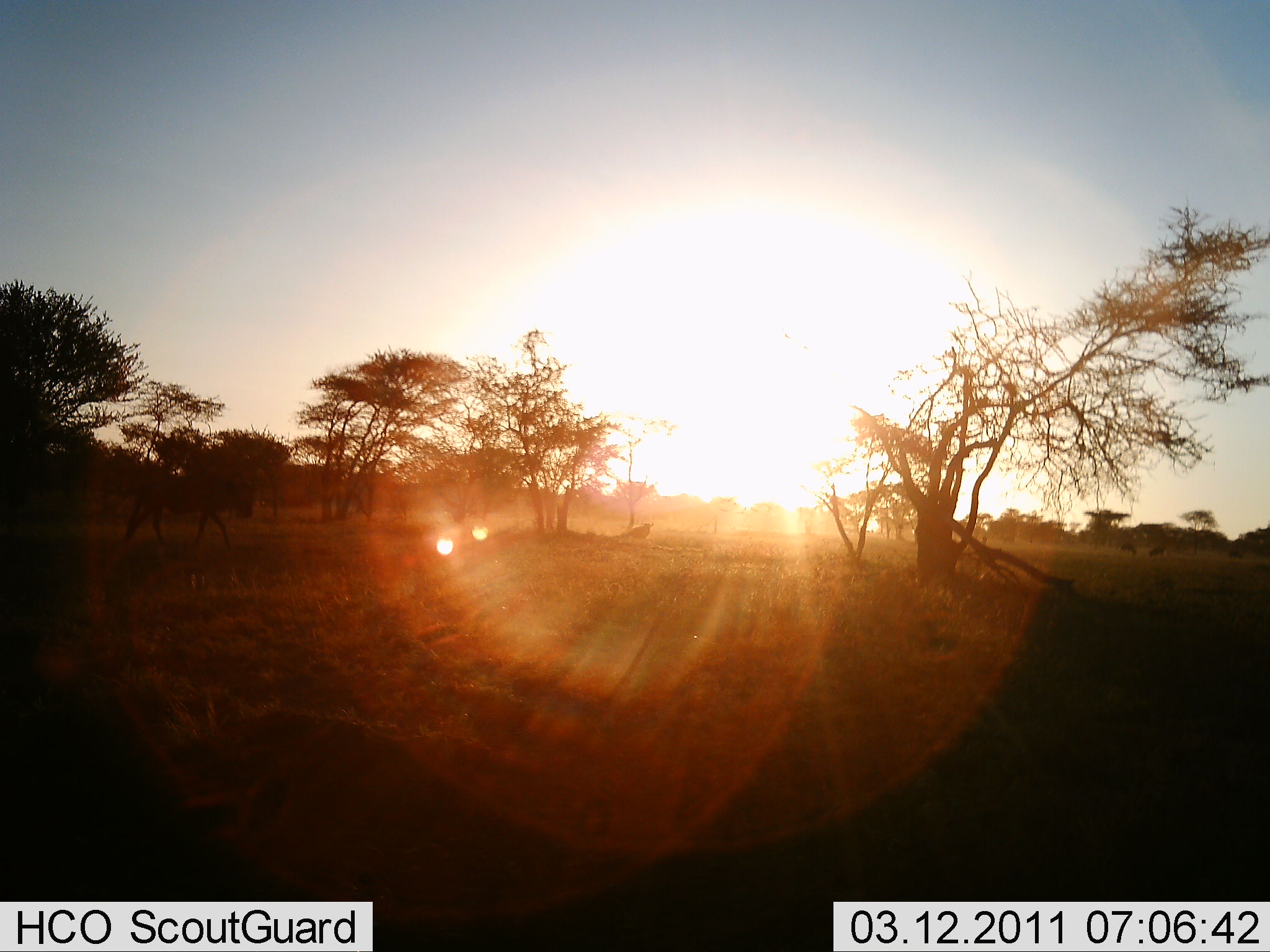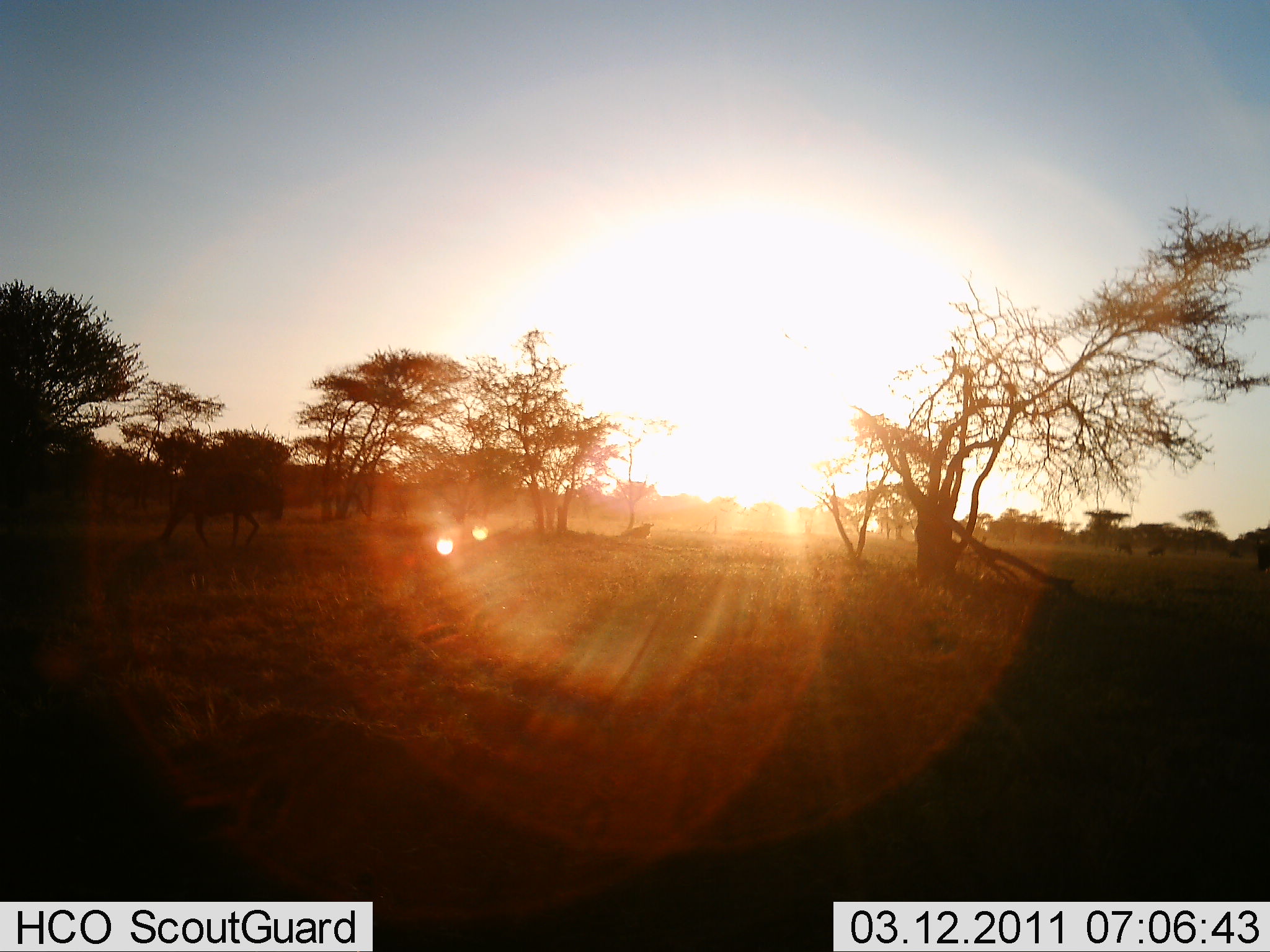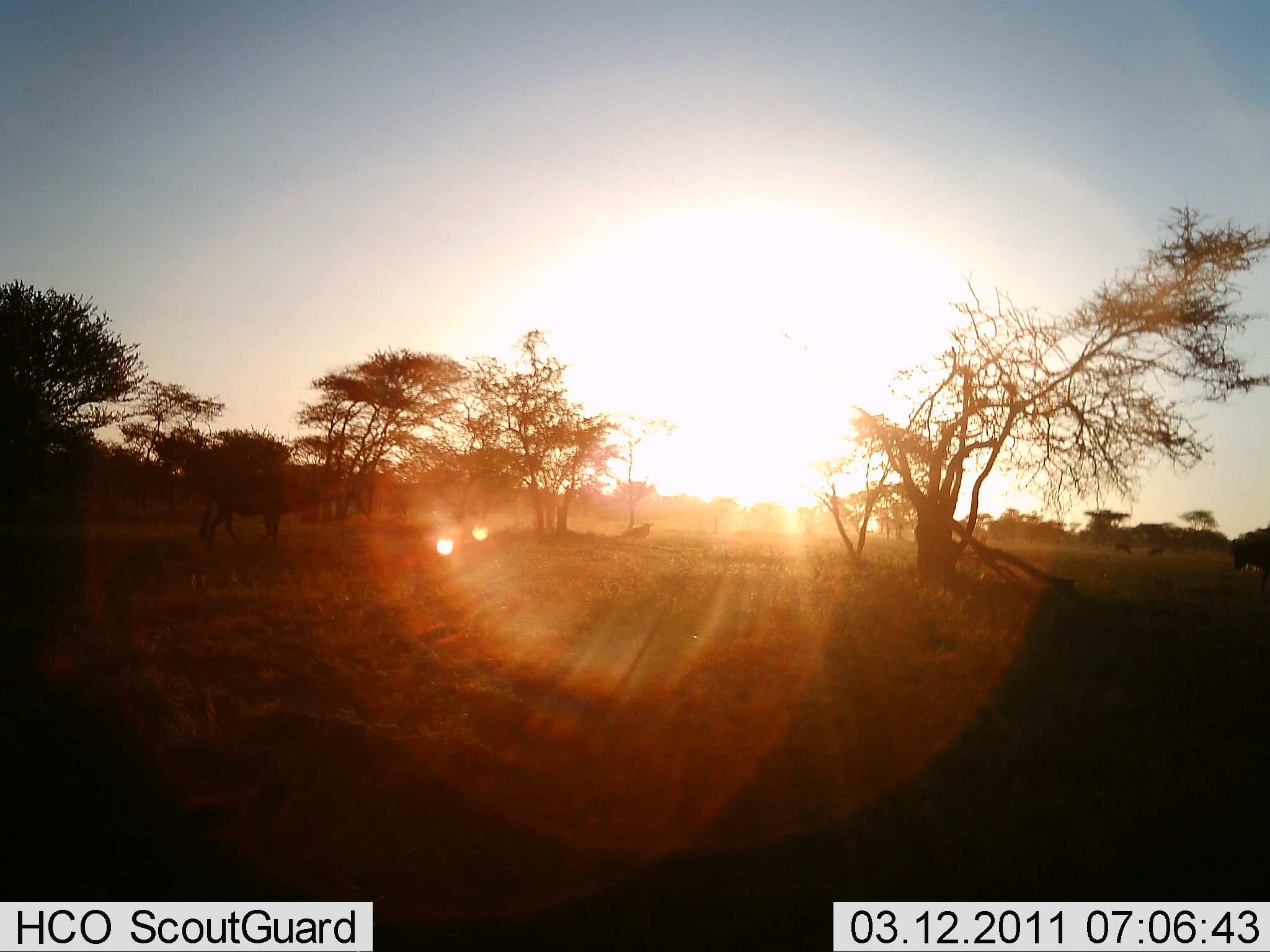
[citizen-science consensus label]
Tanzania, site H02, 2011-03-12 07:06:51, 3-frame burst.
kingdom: Animalia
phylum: Chordata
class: Mammalia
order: Artiodactyla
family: Bovidae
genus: Connochaetes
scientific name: Connochaetes taurinus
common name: blue wildebeest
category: wildebeest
Wildebeest (blue wildebeest) (Connochaetes taurinus), count 2. Behavior (volunteer vote fractions): standing 7%, resting 0%, moving 100%, interacting 0%. Young present (vote fraction): 0%. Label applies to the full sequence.